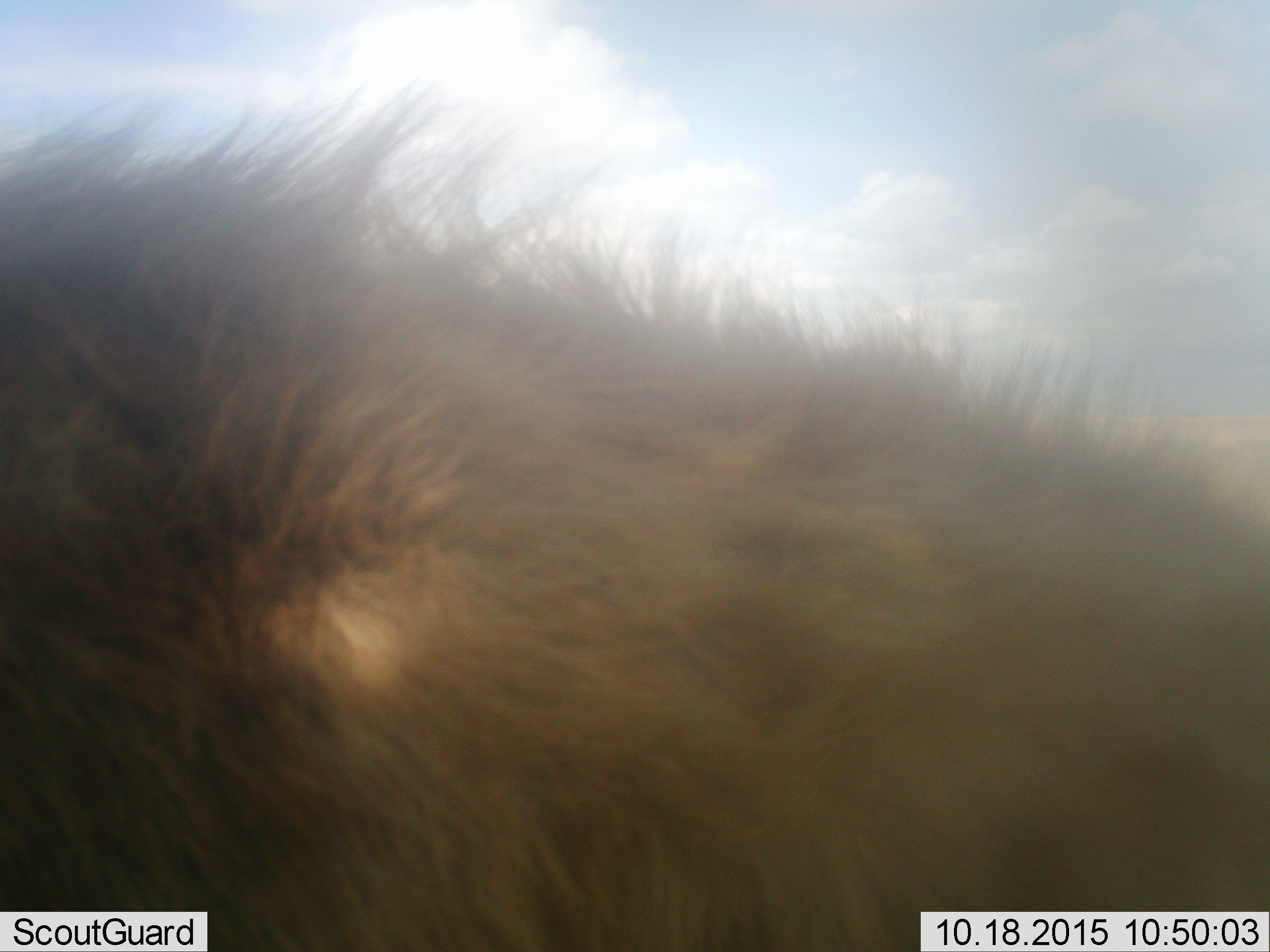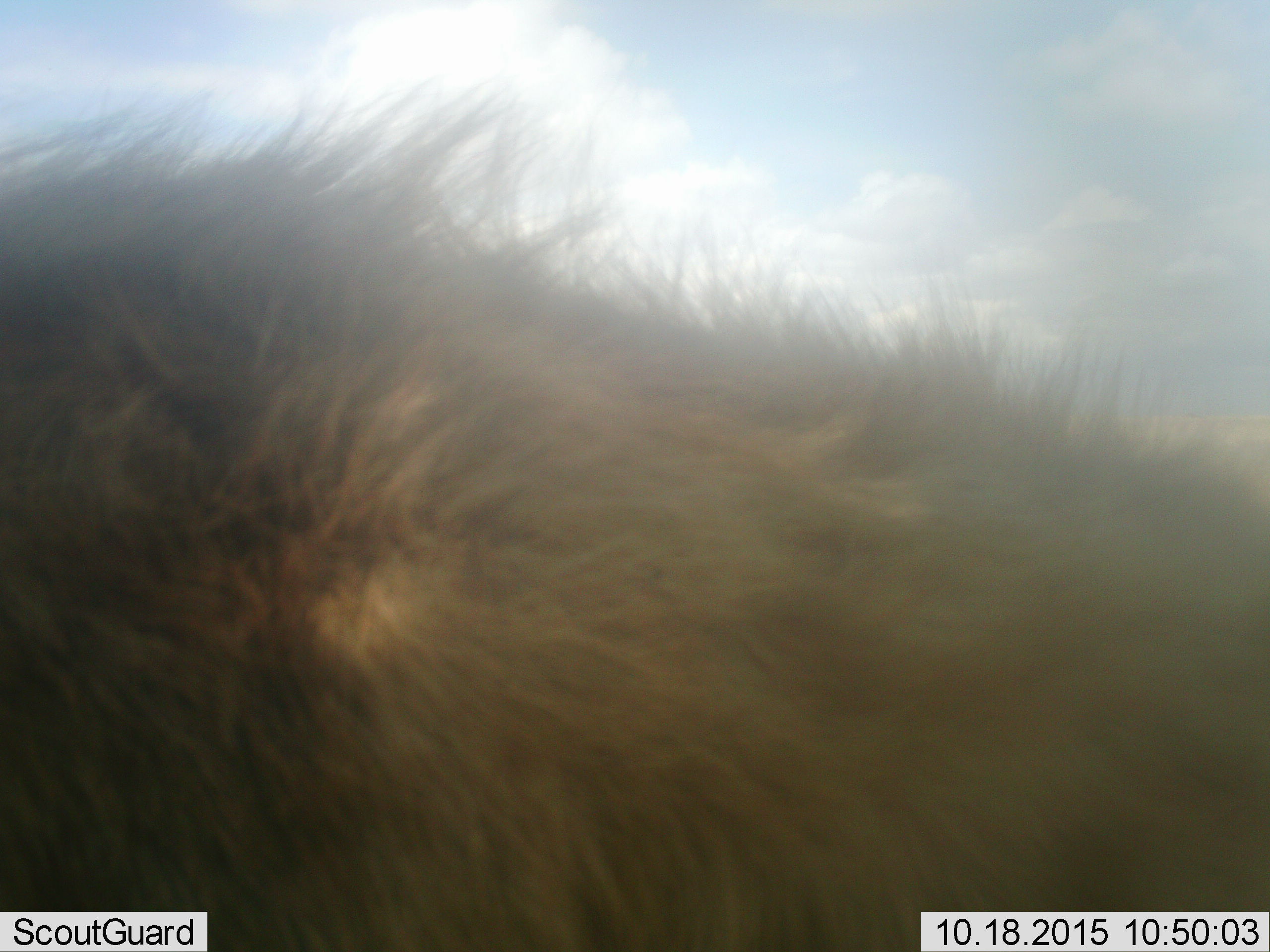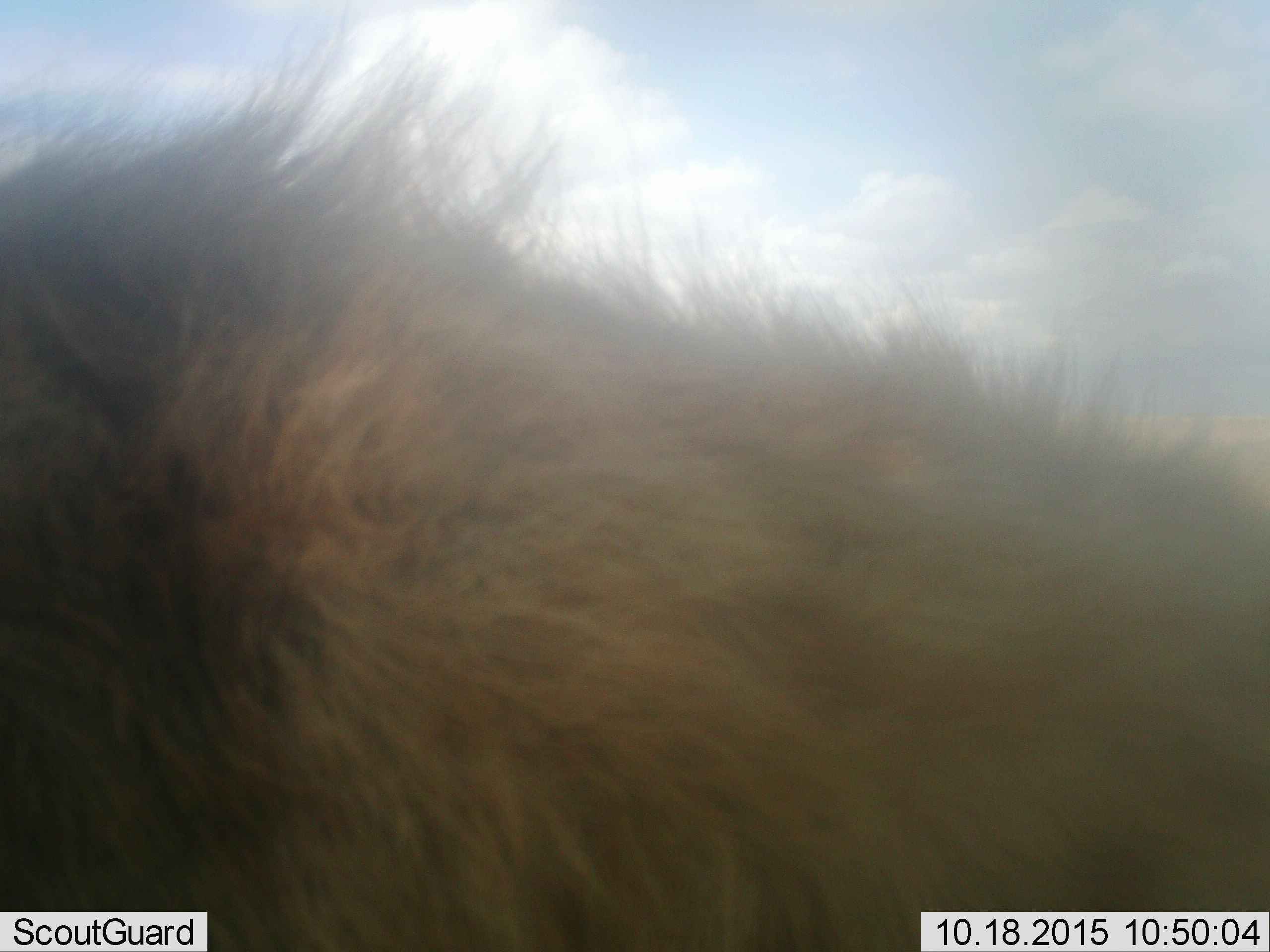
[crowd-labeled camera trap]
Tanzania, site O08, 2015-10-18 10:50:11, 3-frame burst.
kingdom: Animalia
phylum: Chordata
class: Mammalia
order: Carnivora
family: Felidae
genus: Panthera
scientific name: Panthera leo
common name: lion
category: lionmale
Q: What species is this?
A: Lionmale (lion) (Panthera leo).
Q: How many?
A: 1.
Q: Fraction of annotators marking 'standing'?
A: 75%.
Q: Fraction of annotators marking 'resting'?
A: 25%.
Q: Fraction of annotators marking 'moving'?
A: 0%.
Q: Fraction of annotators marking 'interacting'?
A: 0%.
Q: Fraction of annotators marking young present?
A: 0%.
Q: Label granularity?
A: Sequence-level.